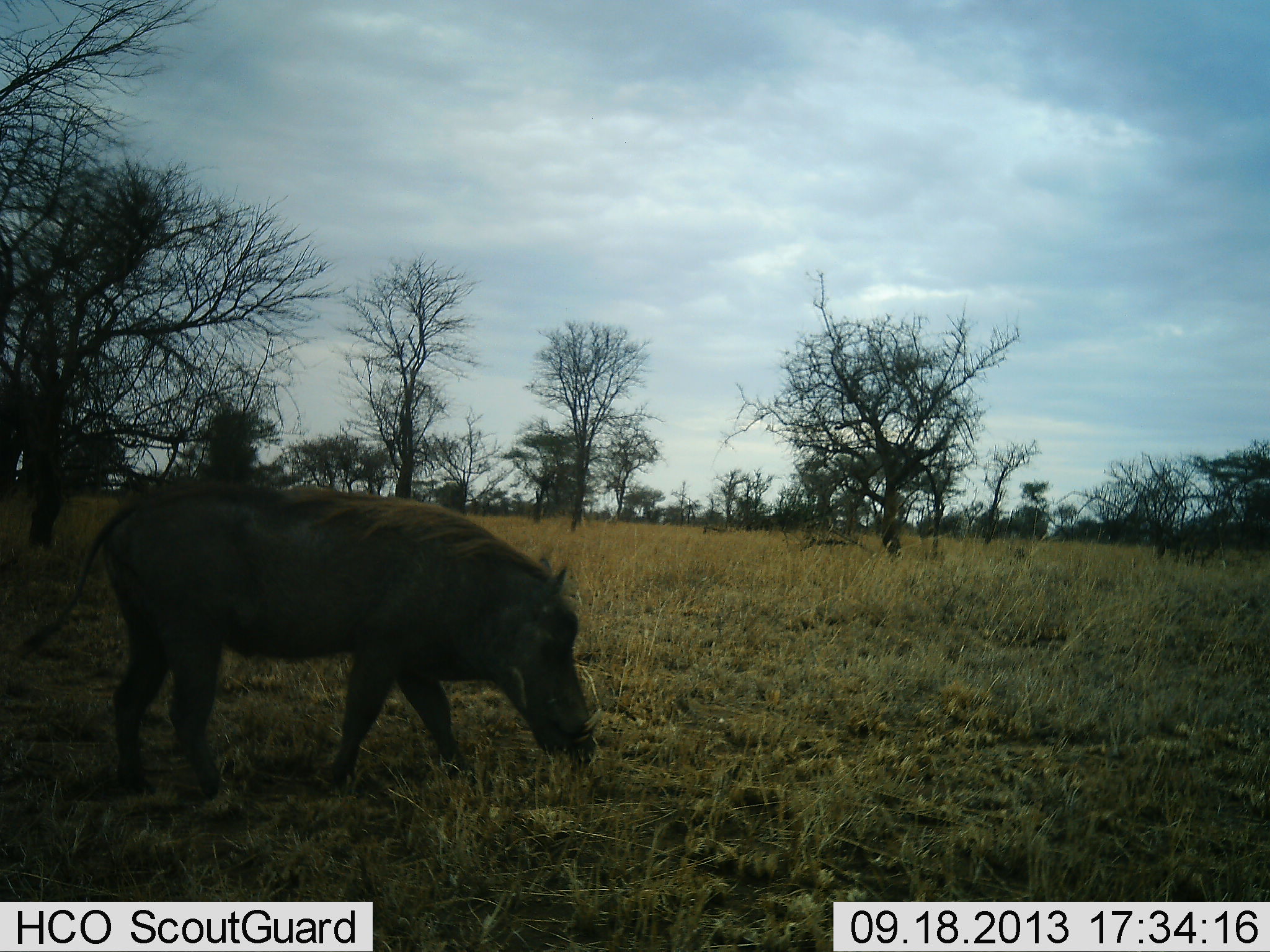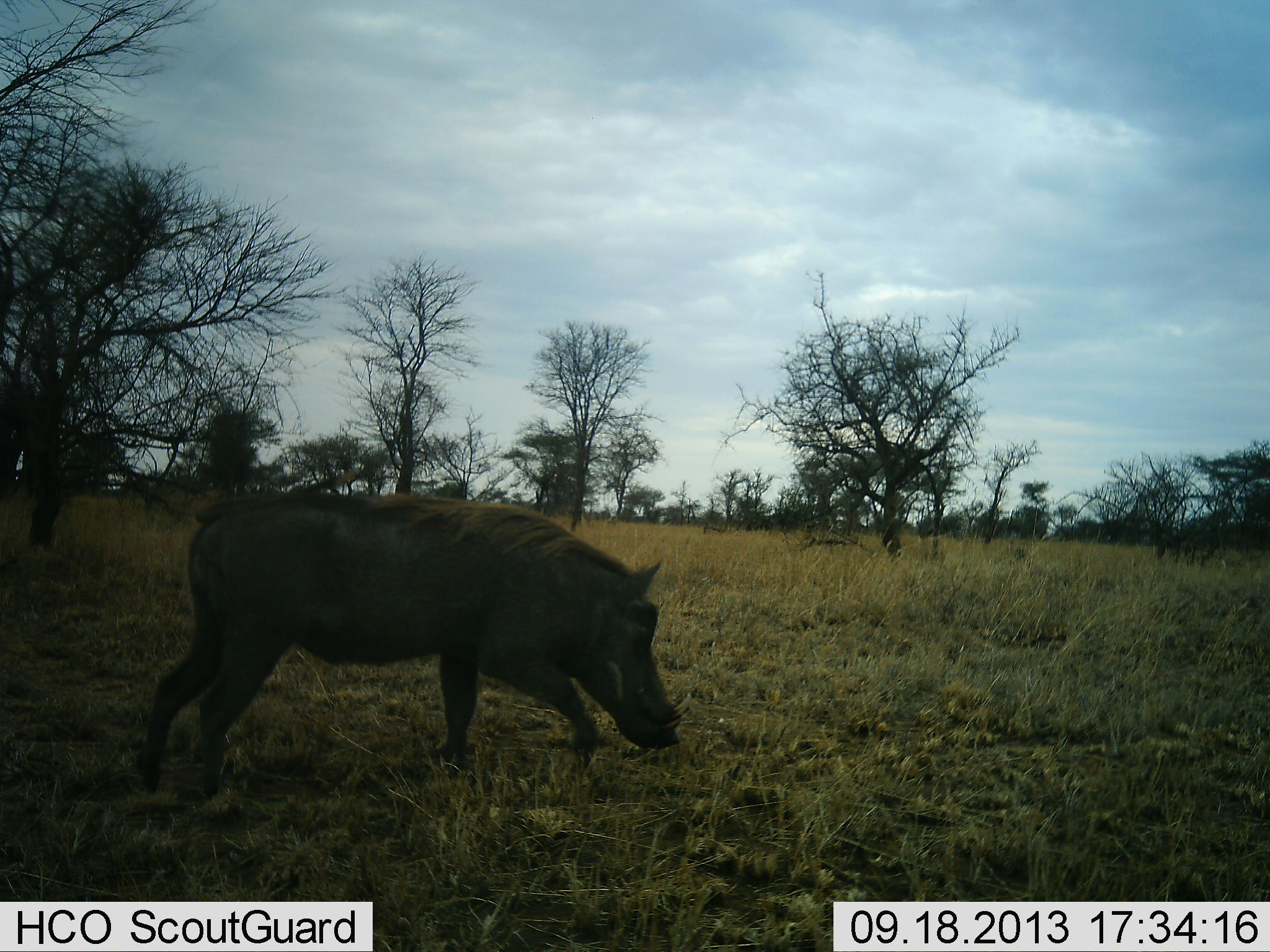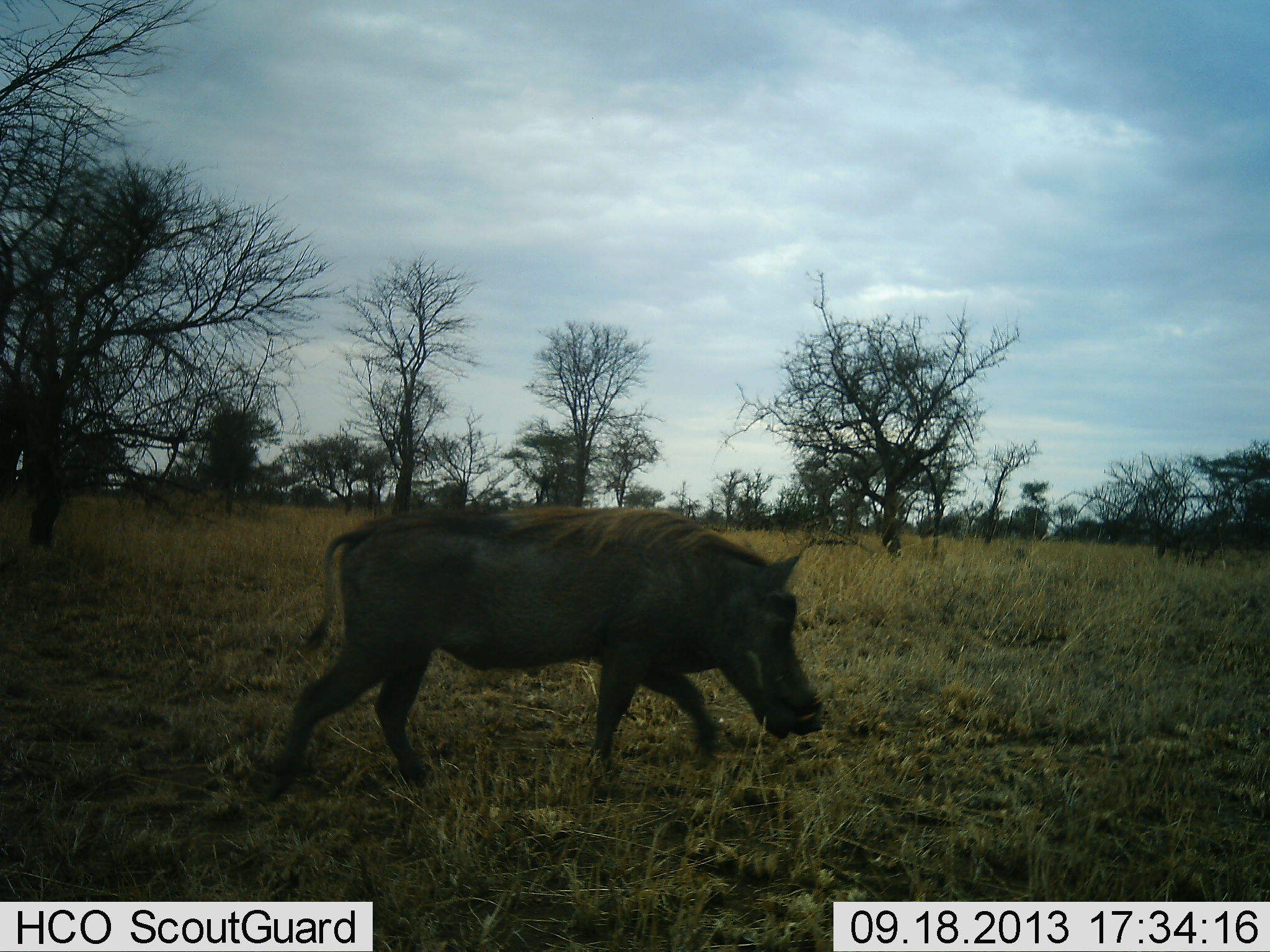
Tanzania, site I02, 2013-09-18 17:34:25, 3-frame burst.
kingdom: Animalia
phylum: Chordata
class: Mammalia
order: Artiodactyla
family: Suidae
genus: Phacochoerus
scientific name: Phacochoerus africanus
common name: warthog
Warthog (Phacochoerus africanus), count 1. Behavior (volunteer vote fractions): standing 10%, resting 0%, moving 90%, interacting 0%. Young present (vote fraction): 0%. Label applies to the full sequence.